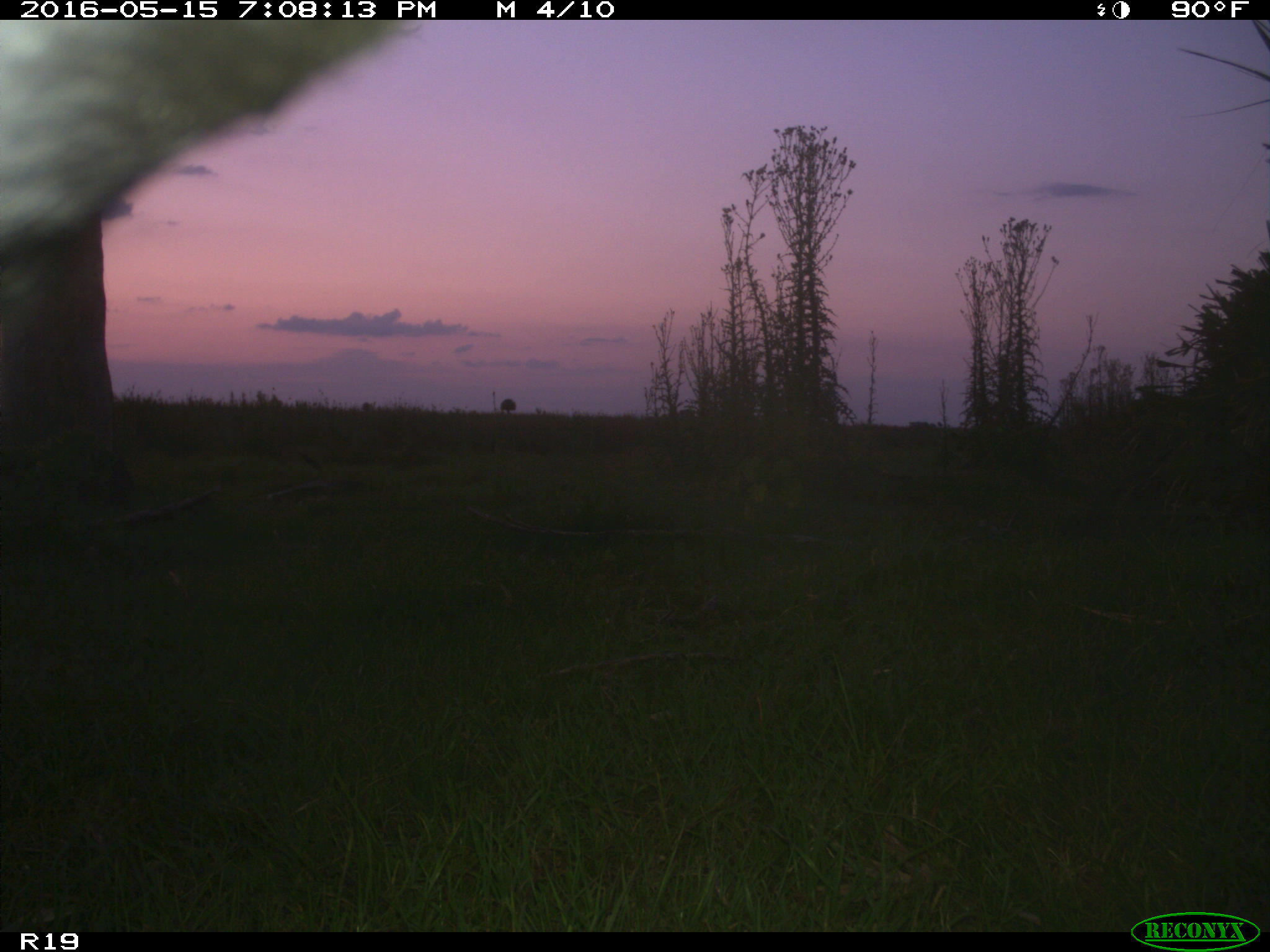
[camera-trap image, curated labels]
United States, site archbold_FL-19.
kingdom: Animalia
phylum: Chordata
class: Mammalia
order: Artiodactyla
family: Bovidae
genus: Bos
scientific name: Bos taurus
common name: domestic cow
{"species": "Bos taurus (domestic cow)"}